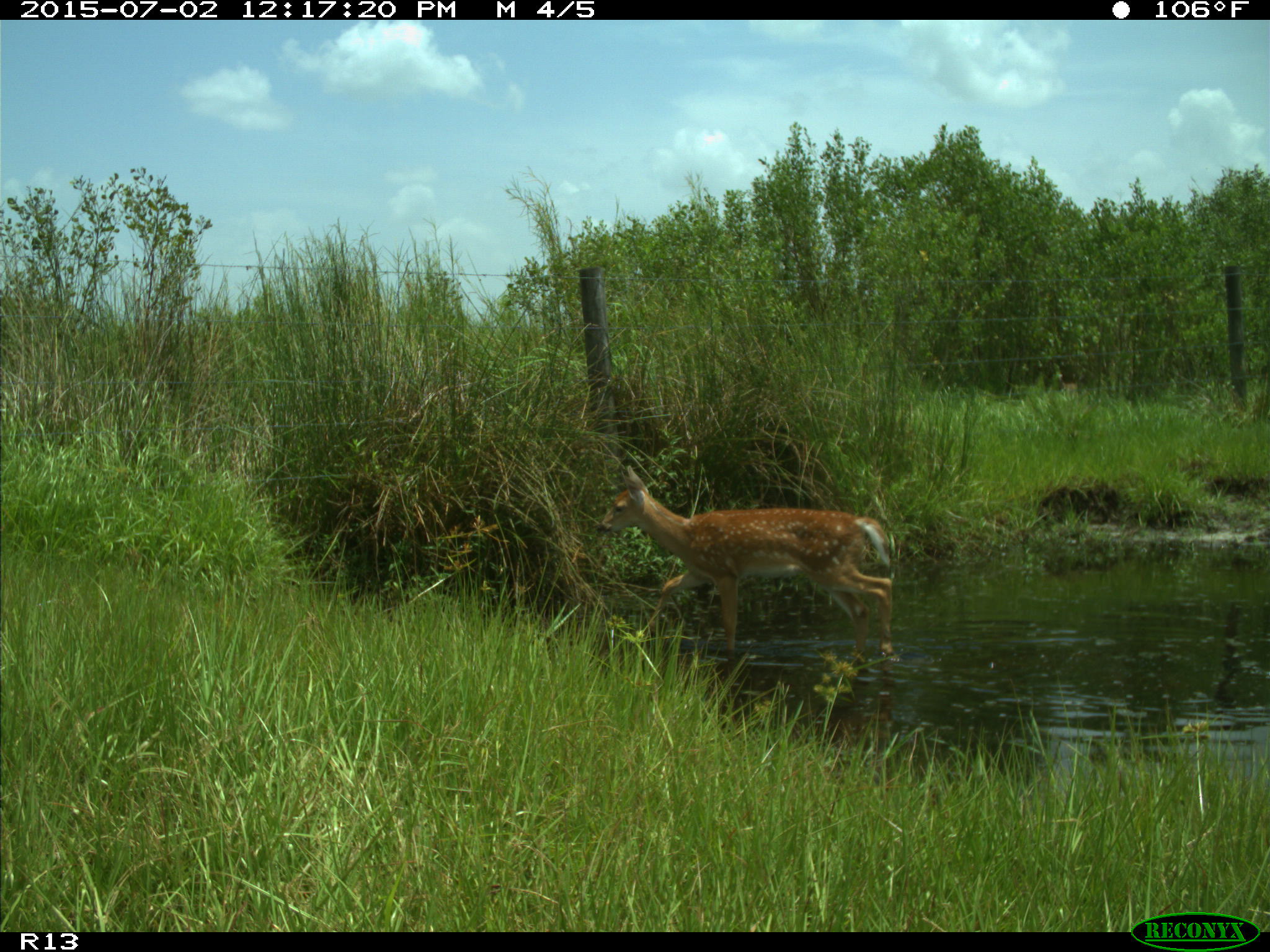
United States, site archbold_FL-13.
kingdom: Animalia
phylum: Chordata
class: Mammalia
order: Artiodactyla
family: Cervidae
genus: Odocoileus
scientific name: Odocoileus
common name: deer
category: unidentified deer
Unidentified deer (deer) (Odocoileus).